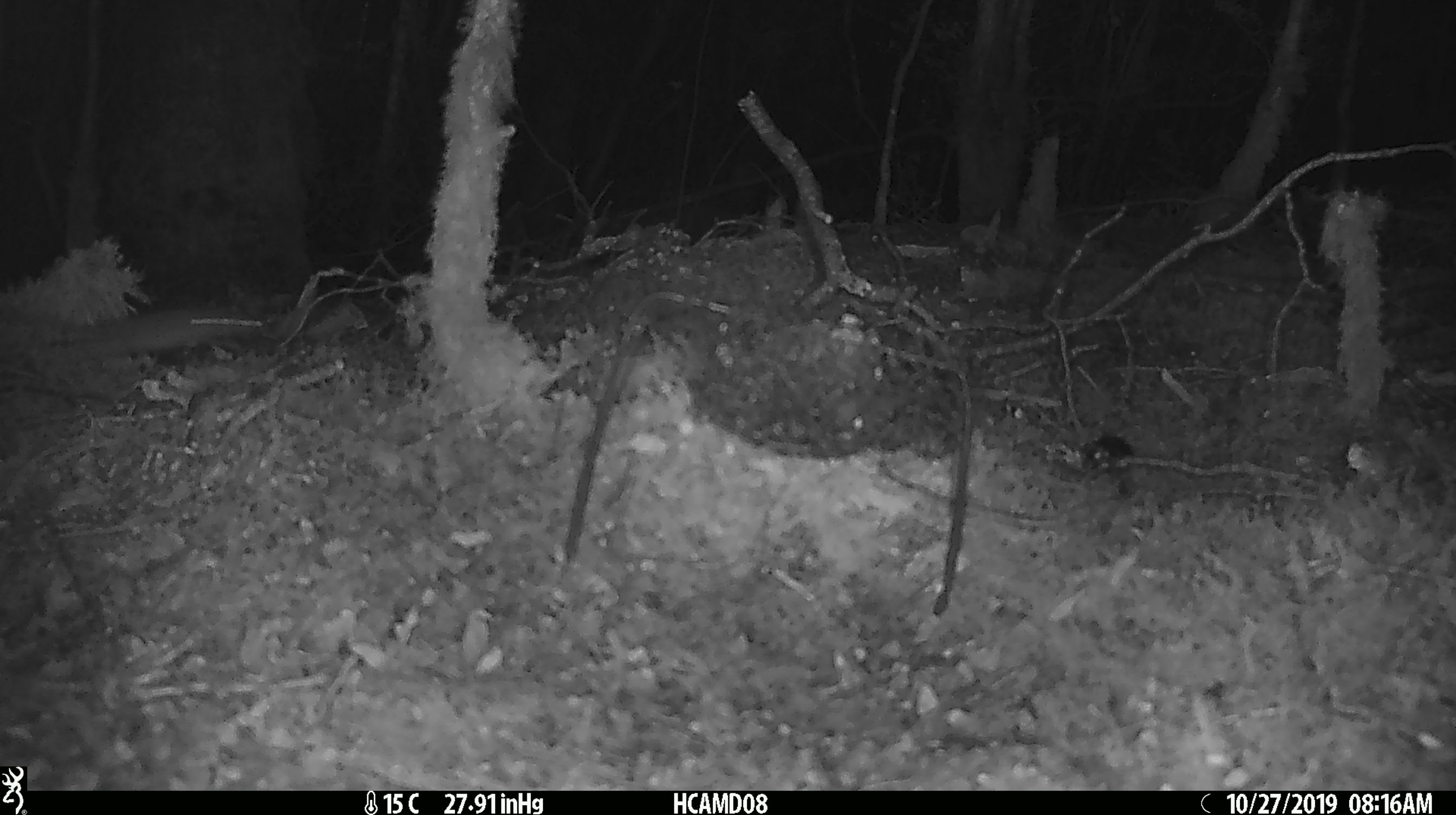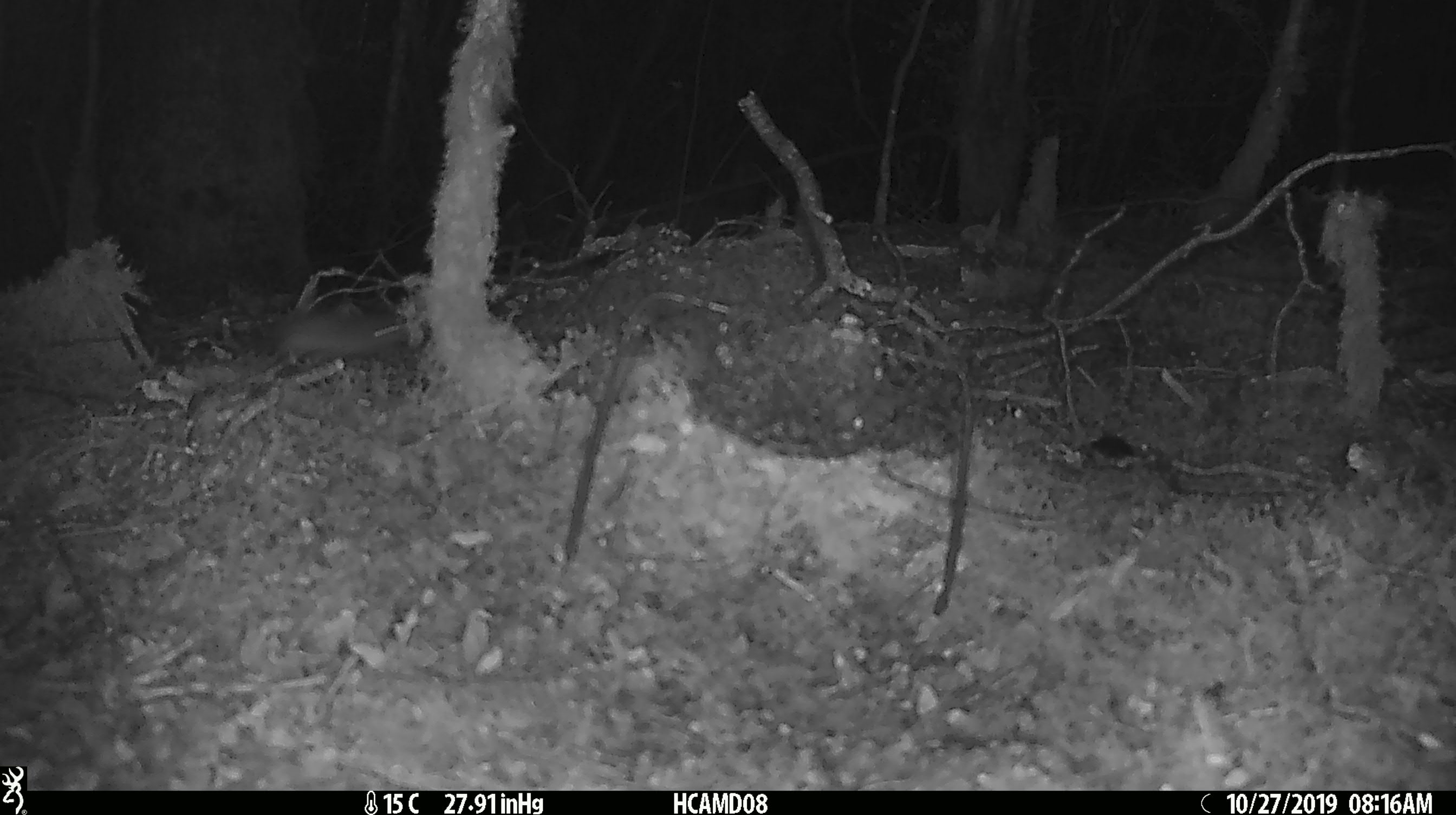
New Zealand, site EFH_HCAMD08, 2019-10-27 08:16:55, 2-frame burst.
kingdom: Animalia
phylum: Chordata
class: Mammalia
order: Rodentia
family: Muridae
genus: Mus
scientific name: Mus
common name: mouse